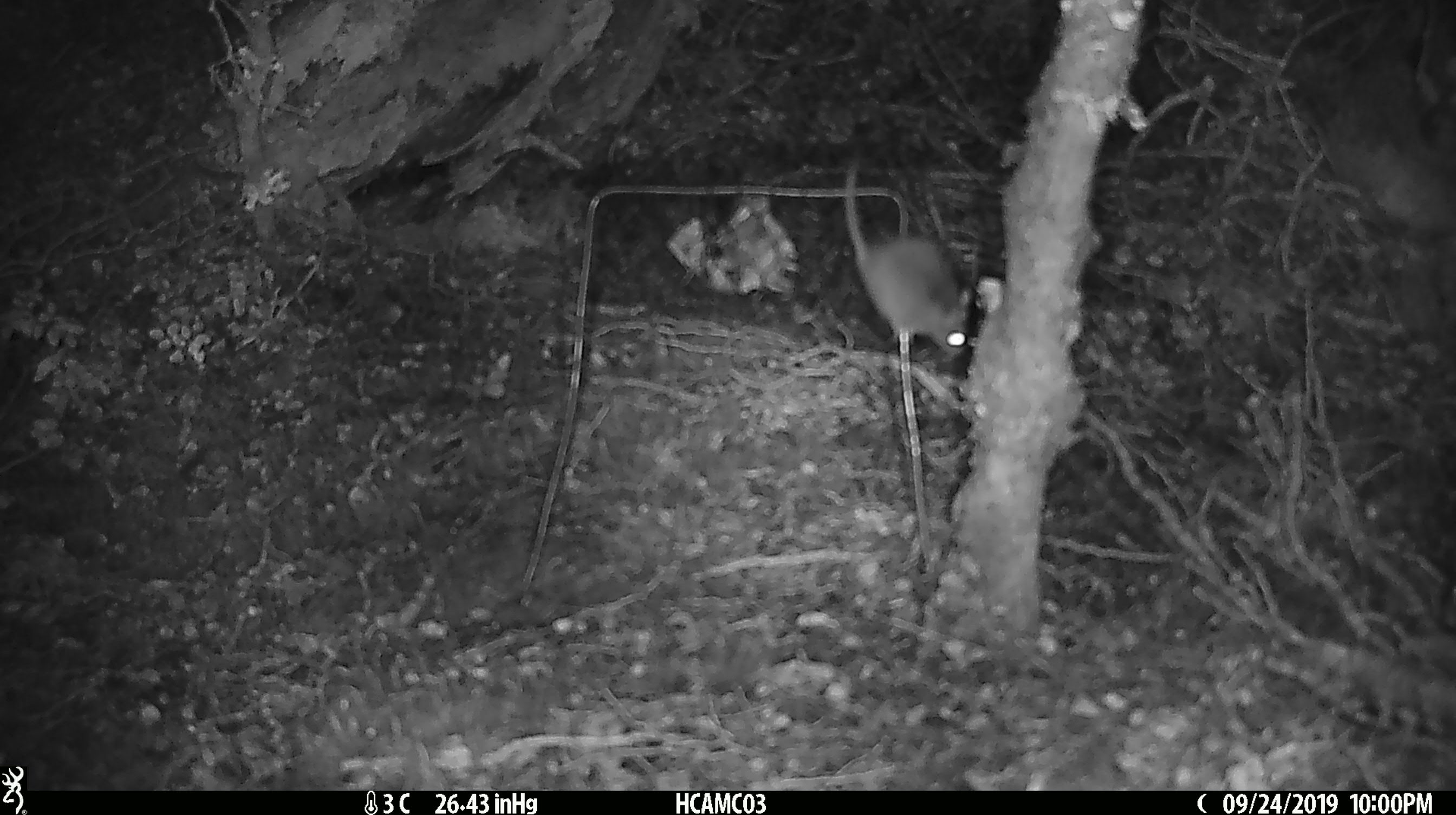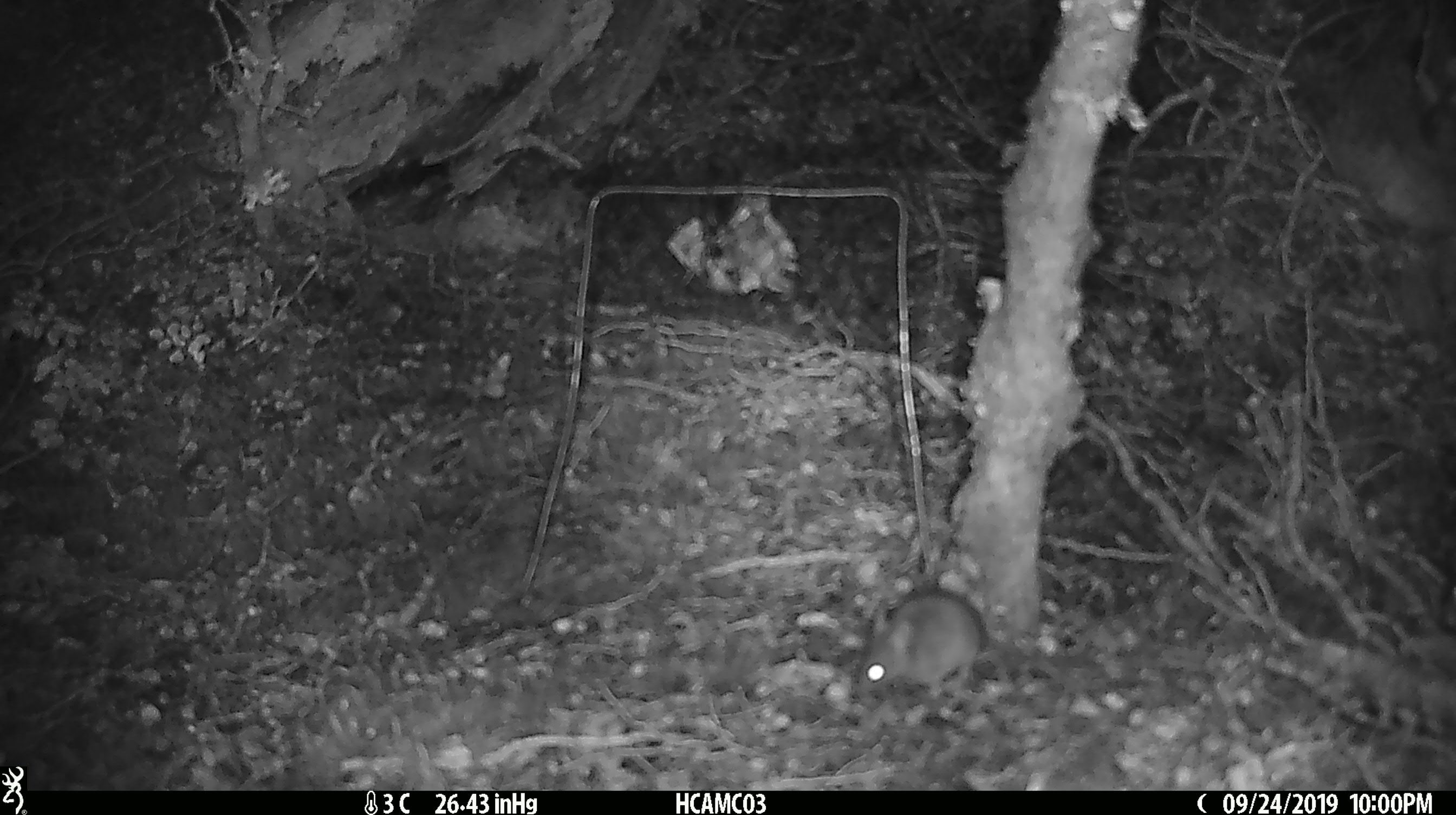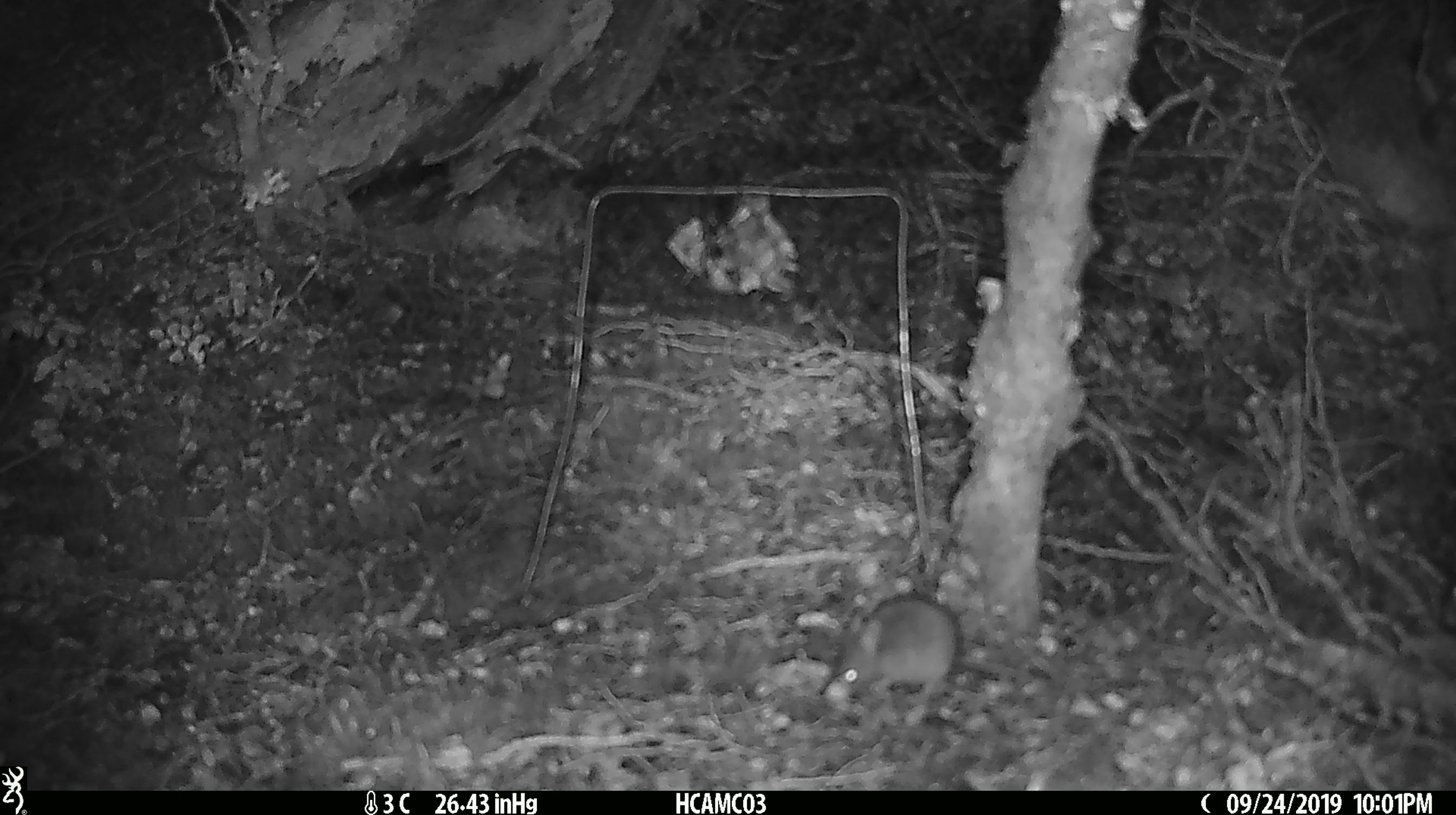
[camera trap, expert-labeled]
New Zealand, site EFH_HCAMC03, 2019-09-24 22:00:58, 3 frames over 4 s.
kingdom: Animalia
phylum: Chordata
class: Mammalia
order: Rodentia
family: Muridae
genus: Mus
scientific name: Mus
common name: mouse